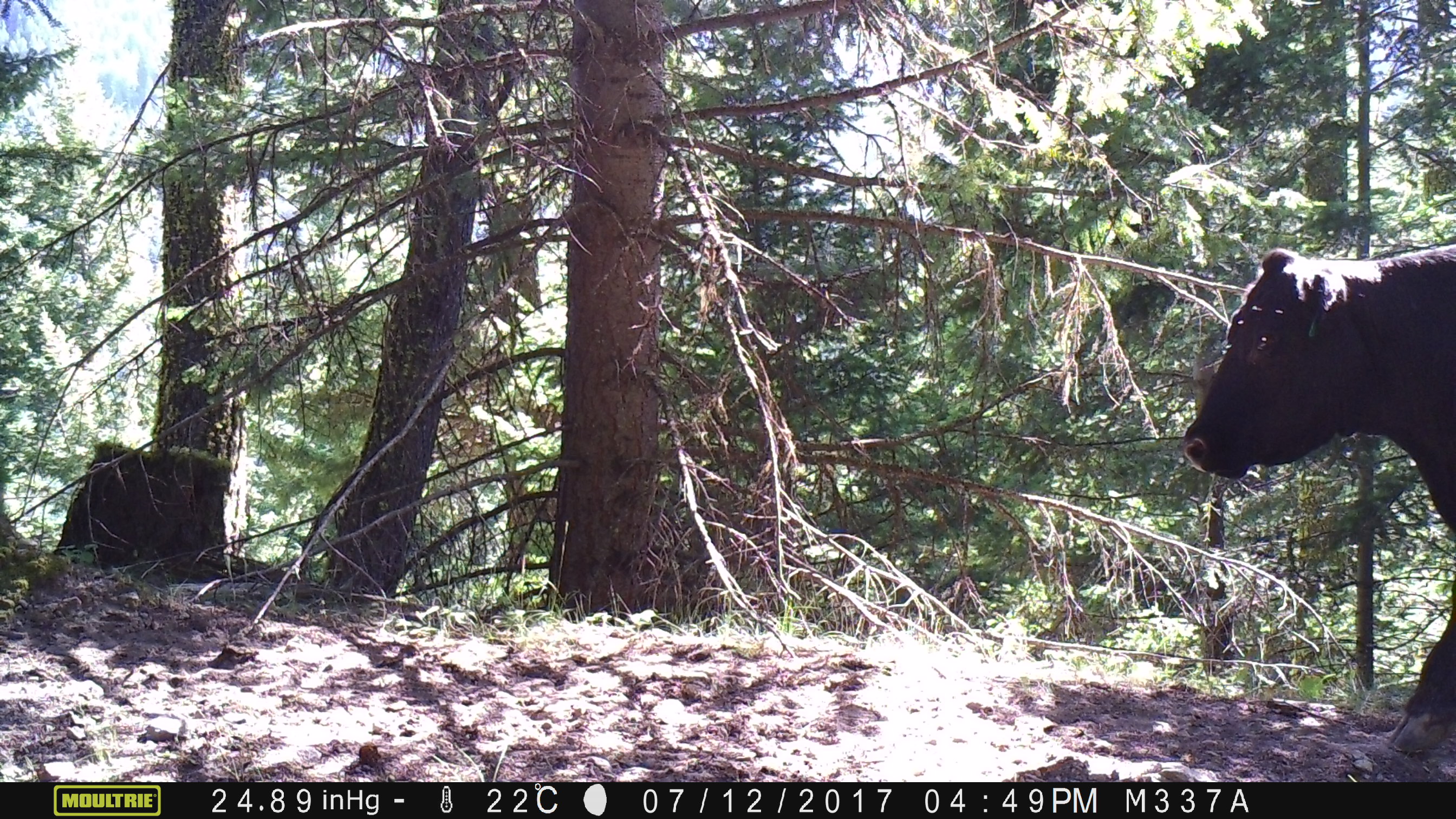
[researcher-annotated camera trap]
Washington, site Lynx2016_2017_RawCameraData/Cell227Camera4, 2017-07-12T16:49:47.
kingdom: Animalia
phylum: Chordata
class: Mammalia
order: Artiodactyla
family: Bovidae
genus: Bos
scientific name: Bos taurus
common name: domestic cattle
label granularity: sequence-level